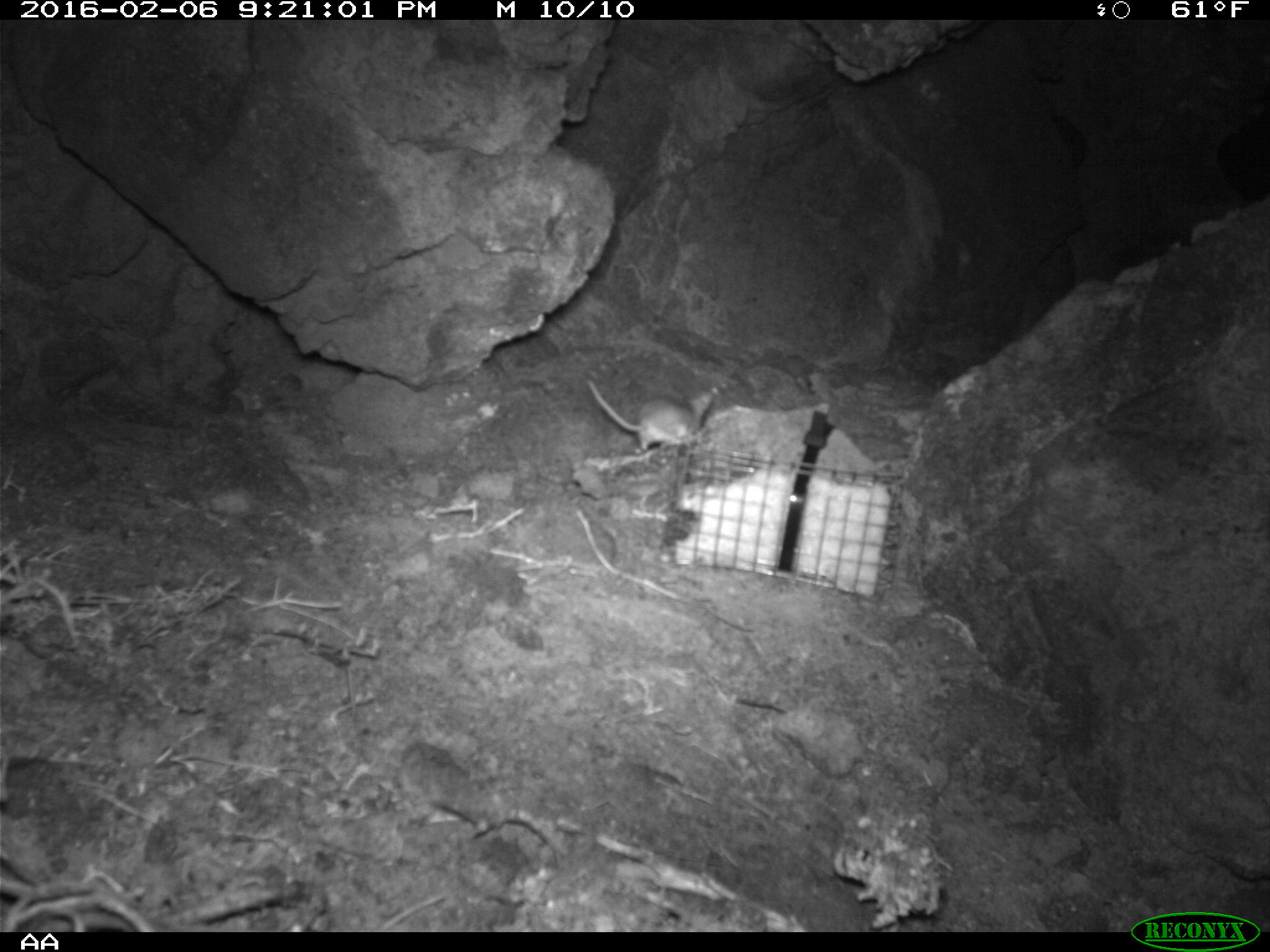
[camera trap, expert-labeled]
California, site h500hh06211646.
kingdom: Animalia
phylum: Chordata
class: Mammalia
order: Rodentia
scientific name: Rodentia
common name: rodent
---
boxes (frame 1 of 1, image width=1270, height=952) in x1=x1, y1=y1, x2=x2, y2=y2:
rodent: x1=588, y1=372, x2=716, y2=451